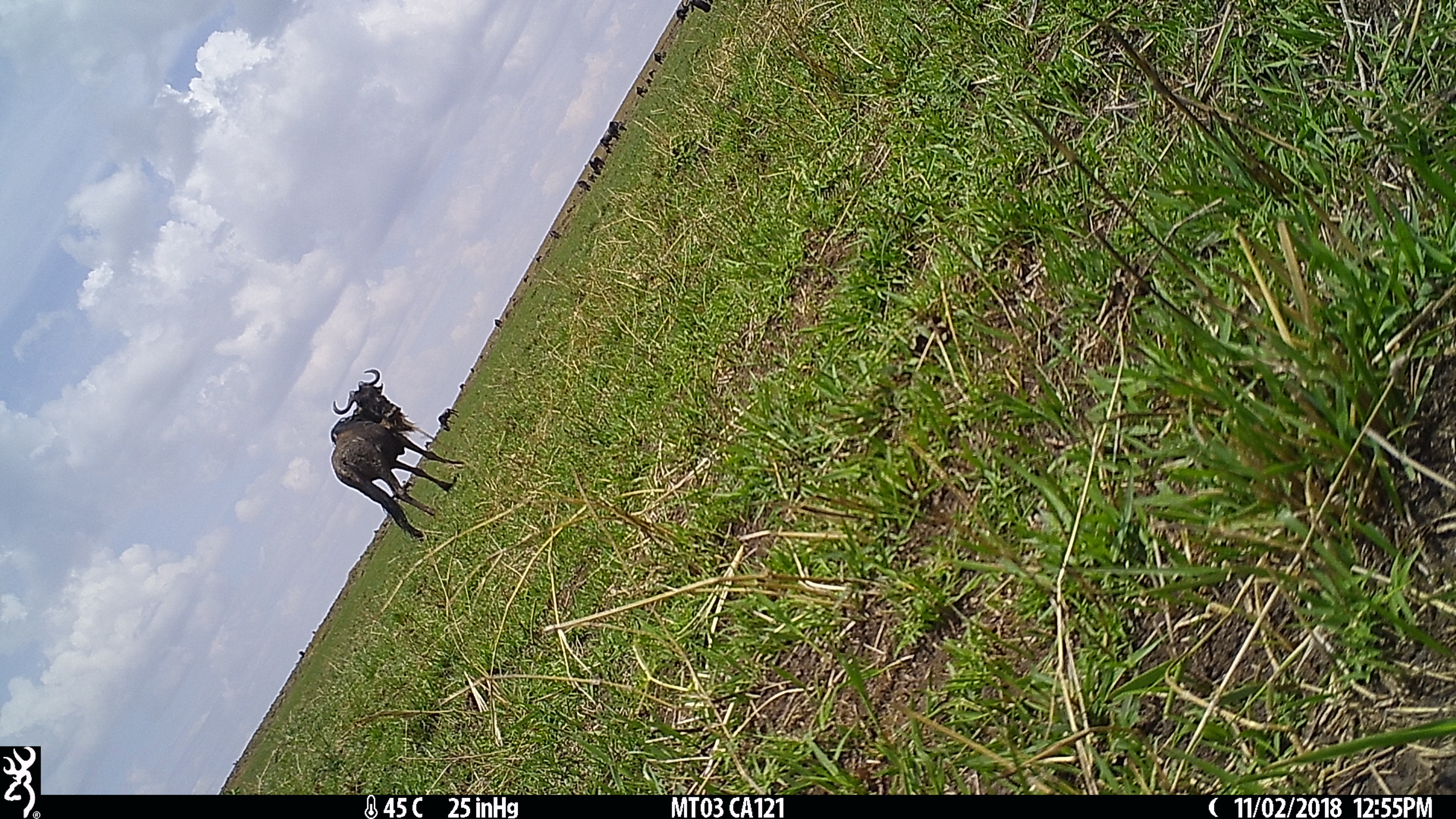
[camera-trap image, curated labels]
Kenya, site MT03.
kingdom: Animalia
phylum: Chordata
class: Mammalia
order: Artiodactyla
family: Bovidae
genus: Connochaetes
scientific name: Connochaetes taurinus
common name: blue wildebeest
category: wildebeest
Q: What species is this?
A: Wildebeest (blue wildebeest) (Connochaetes taurinus).